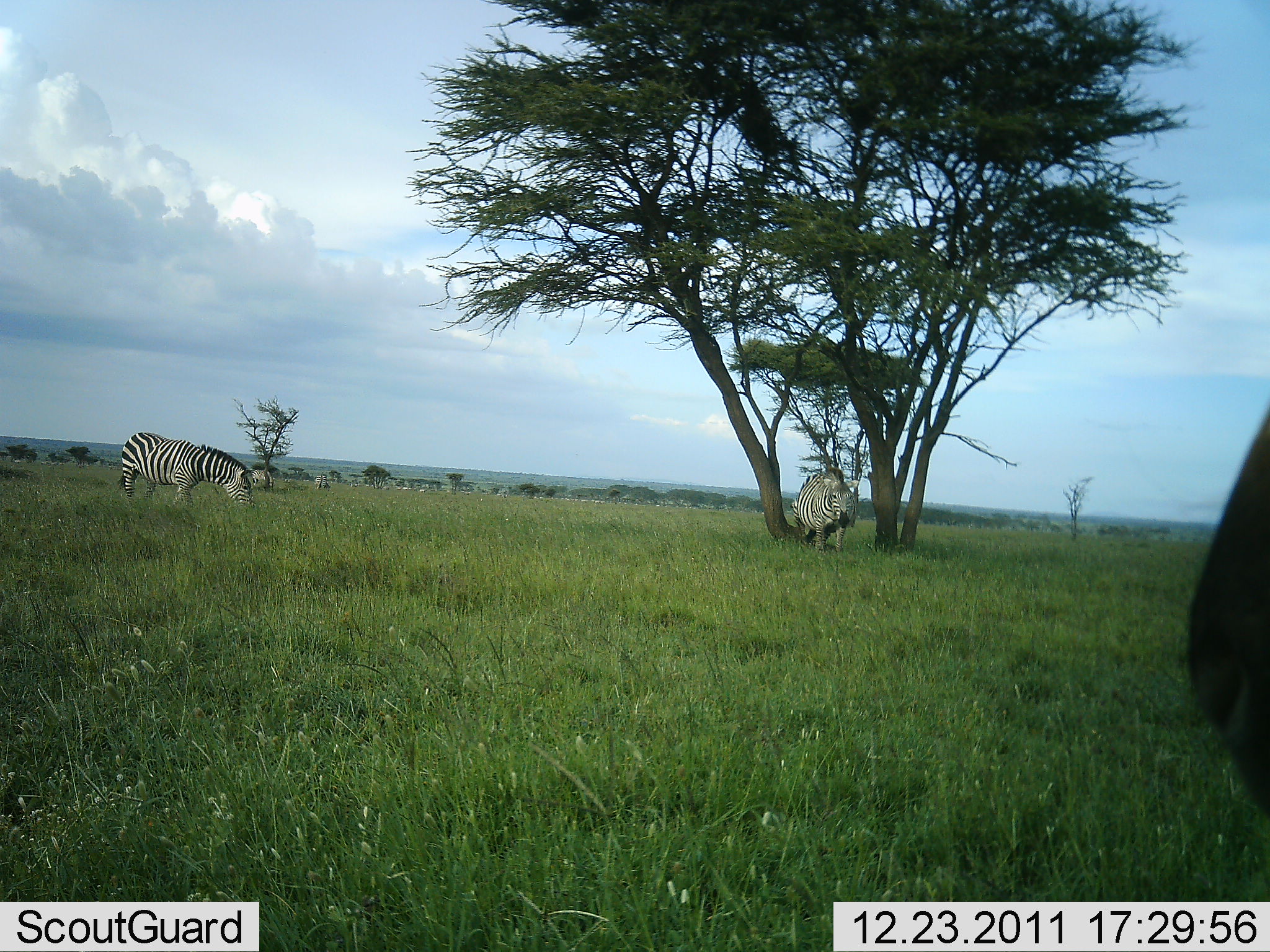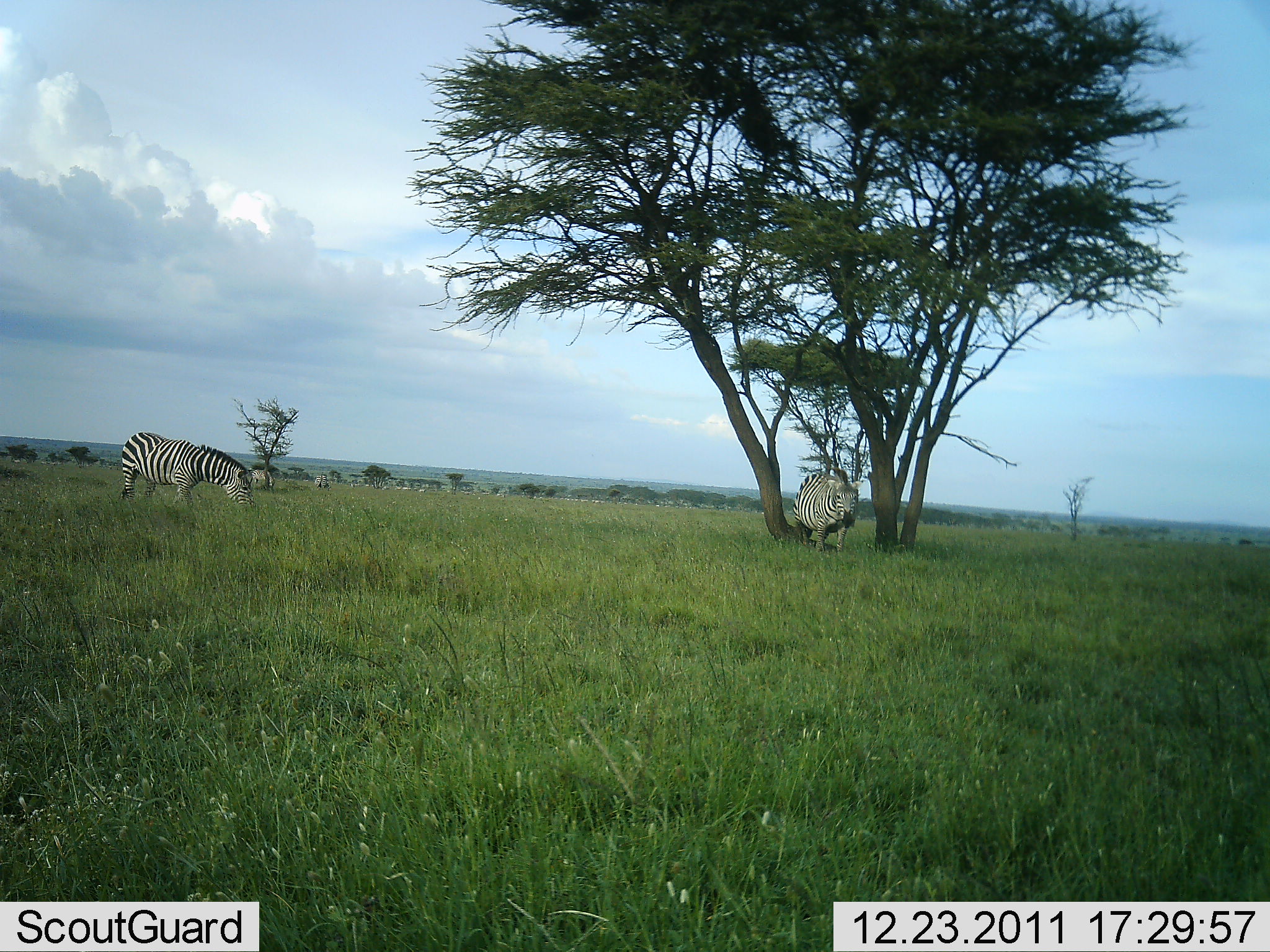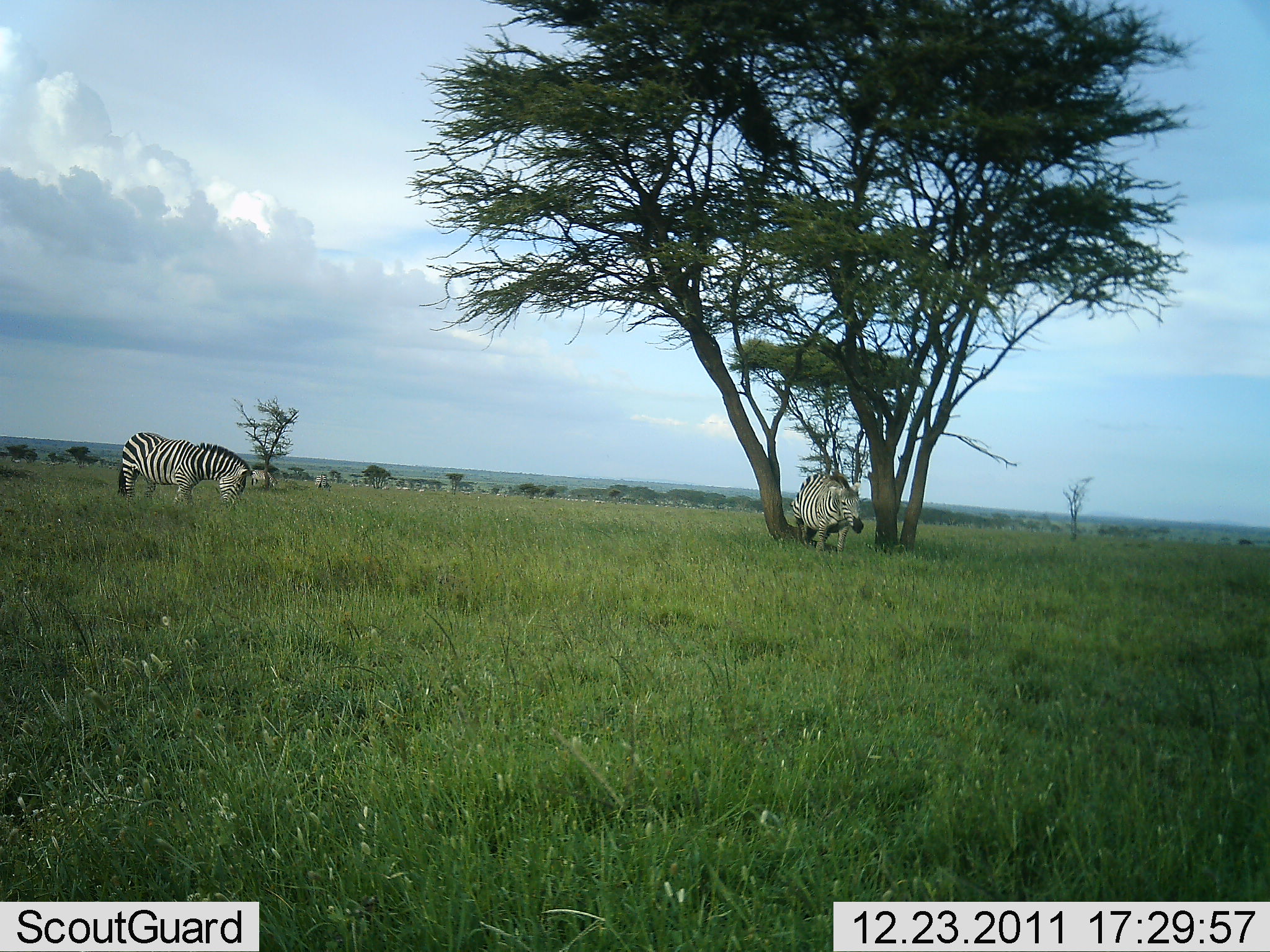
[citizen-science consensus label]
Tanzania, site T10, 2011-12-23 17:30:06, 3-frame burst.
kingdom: Animalia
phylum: Chordata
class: Mammalia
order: Perissodactyla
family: Equidae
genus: Equus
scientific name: Equus quagga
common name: plains zebra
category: zebra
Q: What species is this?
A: Zebra (plains zebra) (Equus quagga).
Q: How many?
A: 3.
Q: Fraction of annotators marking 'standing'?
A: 67%.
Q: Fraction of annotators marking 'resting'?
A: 17%.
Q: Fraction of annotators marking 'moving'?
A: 25%.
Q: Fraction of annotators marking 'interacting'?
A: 0%.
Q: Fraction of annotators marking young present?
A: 0%.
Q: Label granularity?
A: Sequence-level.